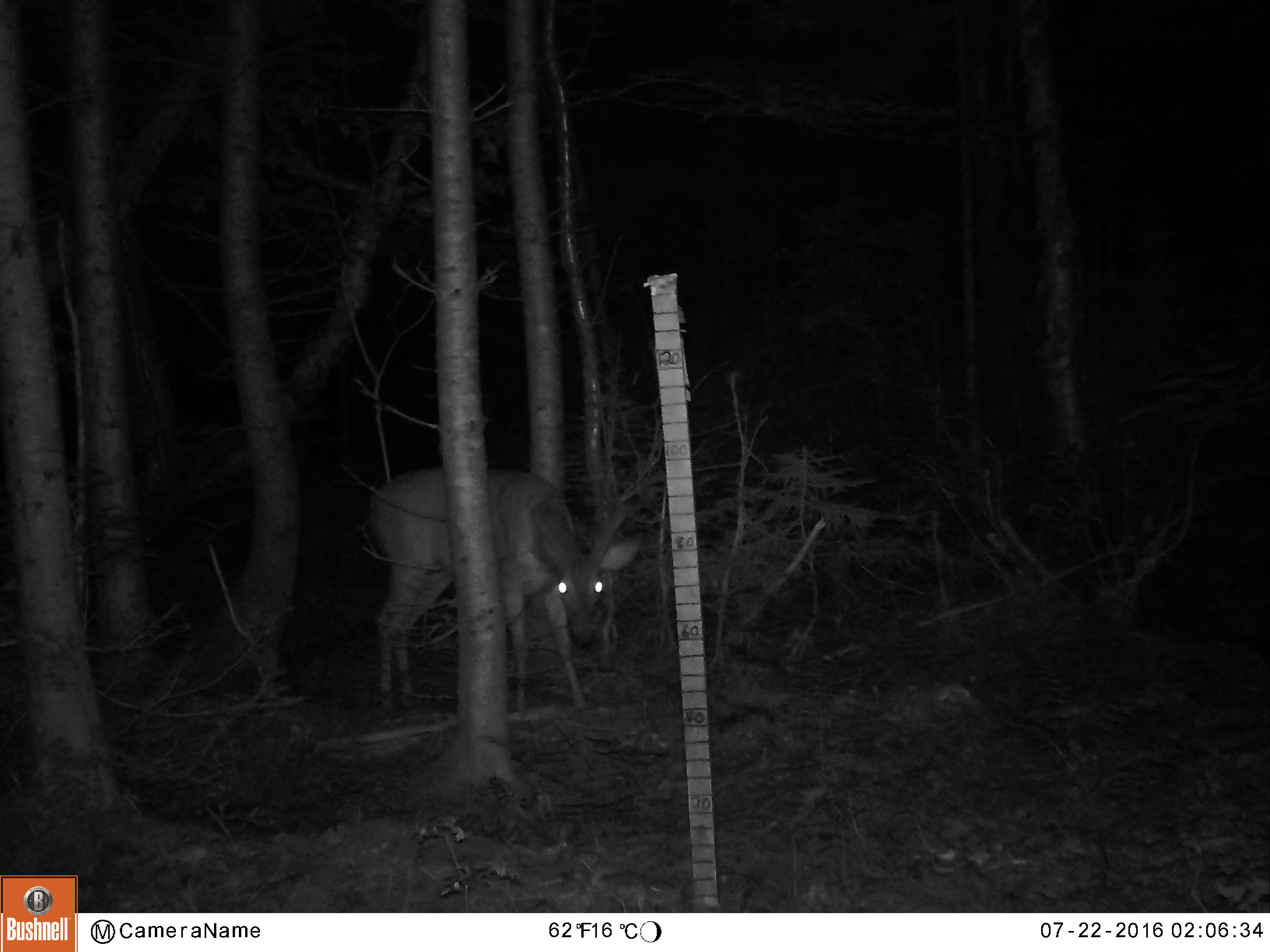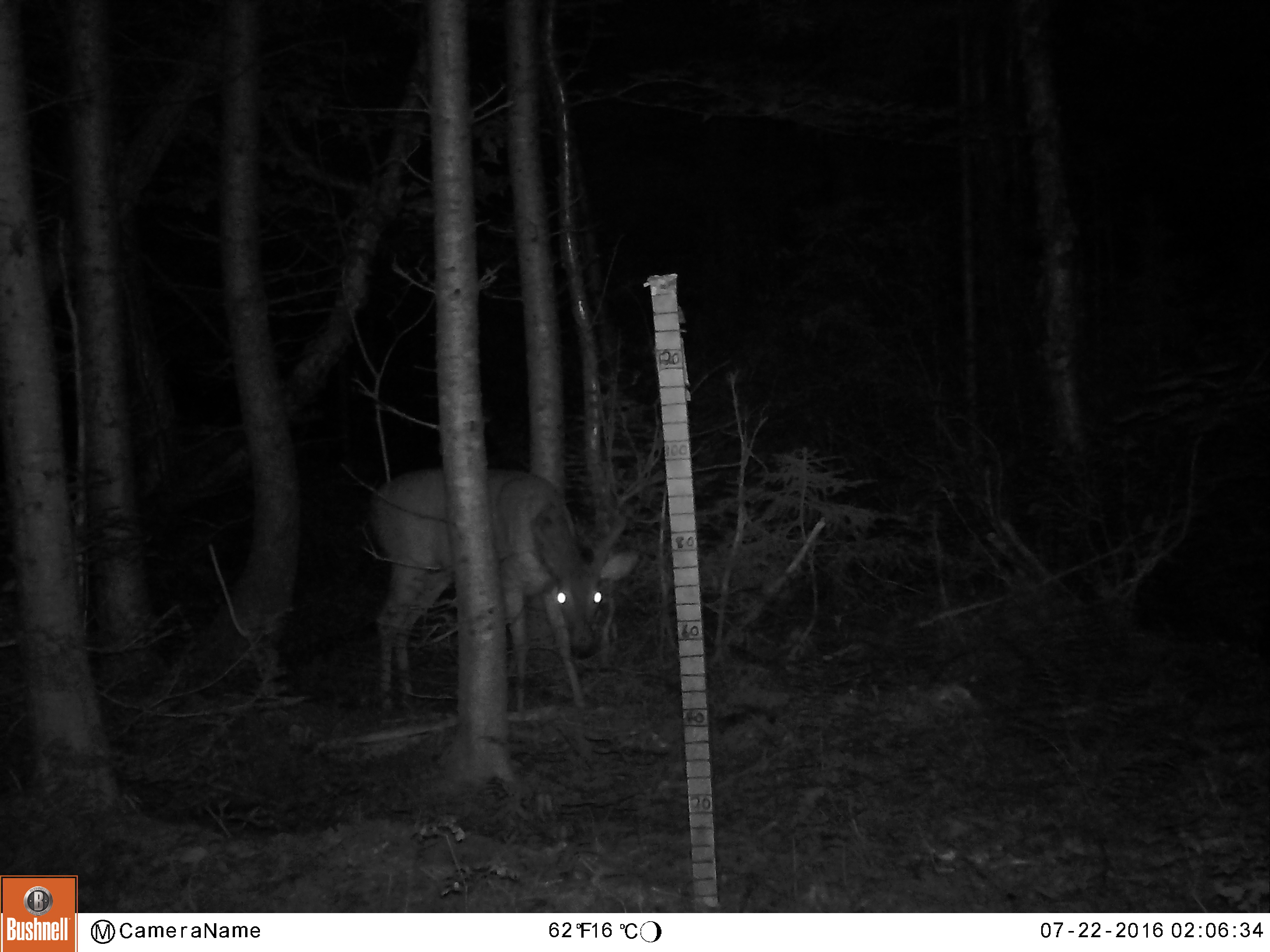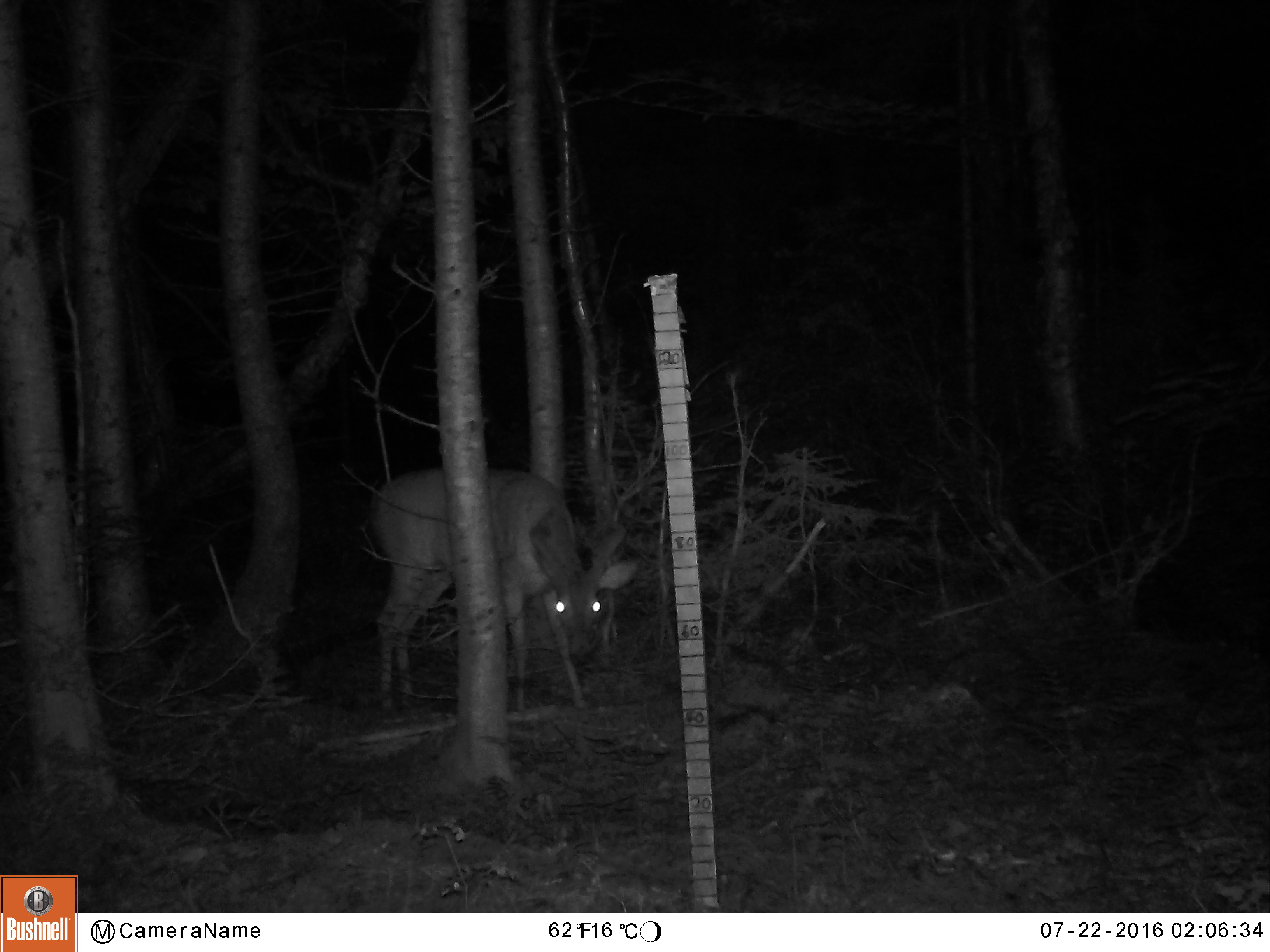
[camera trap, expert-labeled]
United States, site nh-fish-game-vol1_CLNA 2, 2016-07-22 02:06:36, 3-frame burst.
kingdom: Animalia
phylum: Chordata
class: Mammalia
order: Artiodactyla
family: Cervidae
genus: Odocoileus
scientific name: Odocoileus virginianus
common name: white-tailed deer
White-tailed deer (Odocoileus virginianus).